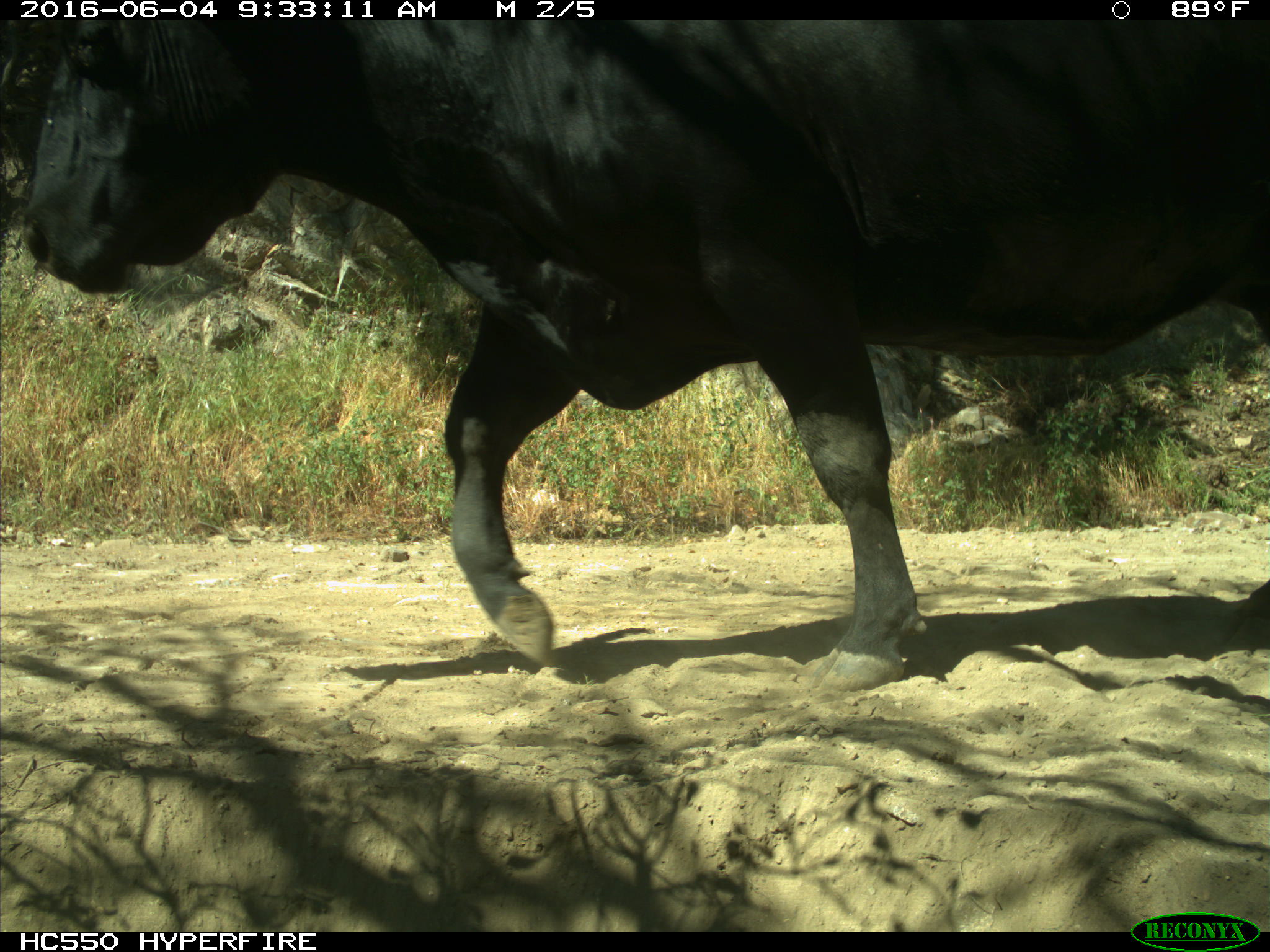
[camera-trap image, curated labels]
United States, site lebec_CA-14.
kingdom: Animalia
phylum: Chordata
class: Mammalia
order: Artiodactyla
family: Bovidae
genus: Bos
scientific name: Bos taurus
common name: domestic cow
Bos taurus (domestic cow).